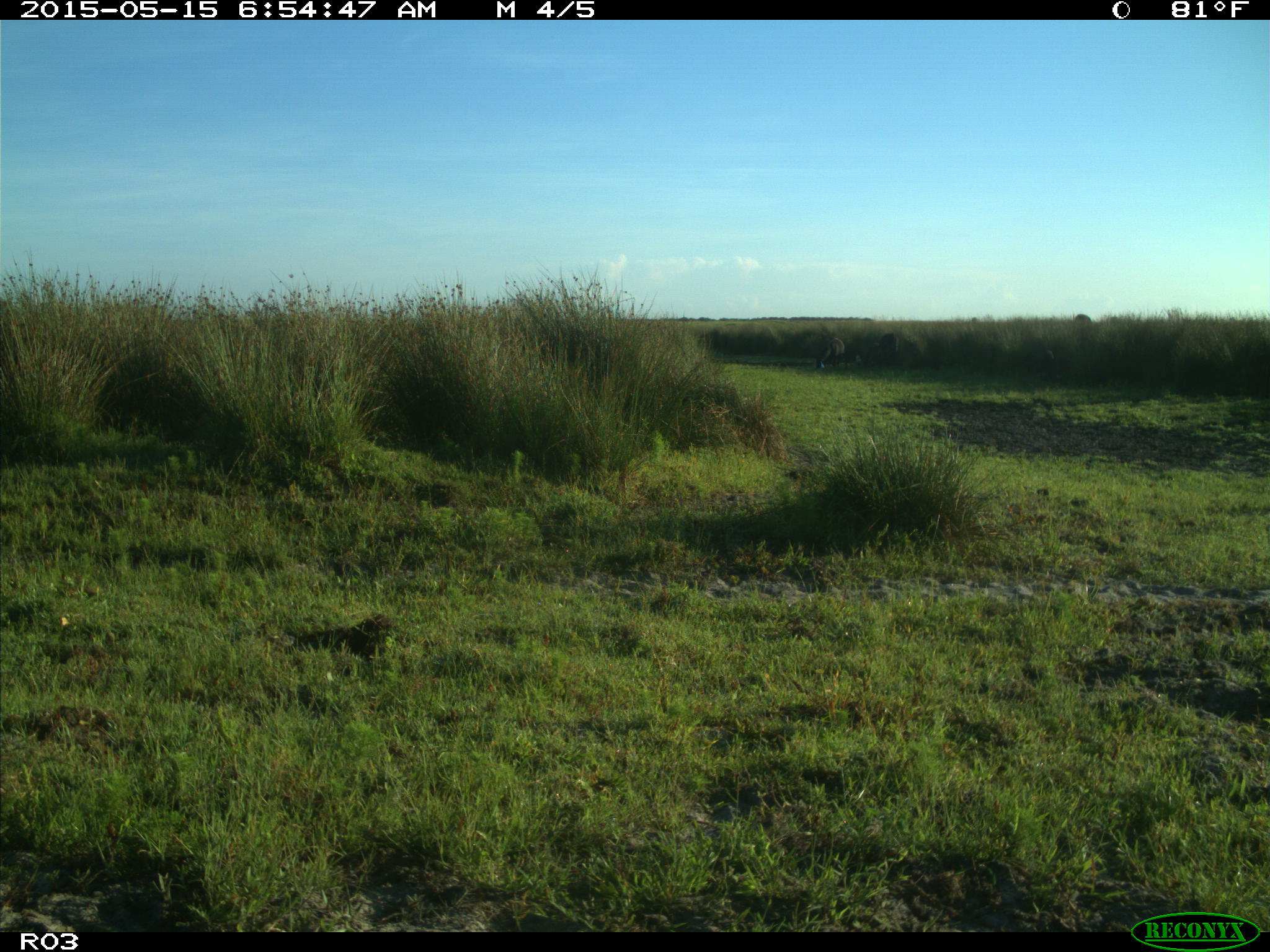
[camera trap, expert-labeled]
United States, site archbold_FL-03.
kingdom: Animalia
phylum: Chordata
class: Mammalia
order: Artiodactyla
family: Bovidae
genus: Bos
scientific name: Bos taurus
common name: domestic cow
Bos taurus (domestic cow).